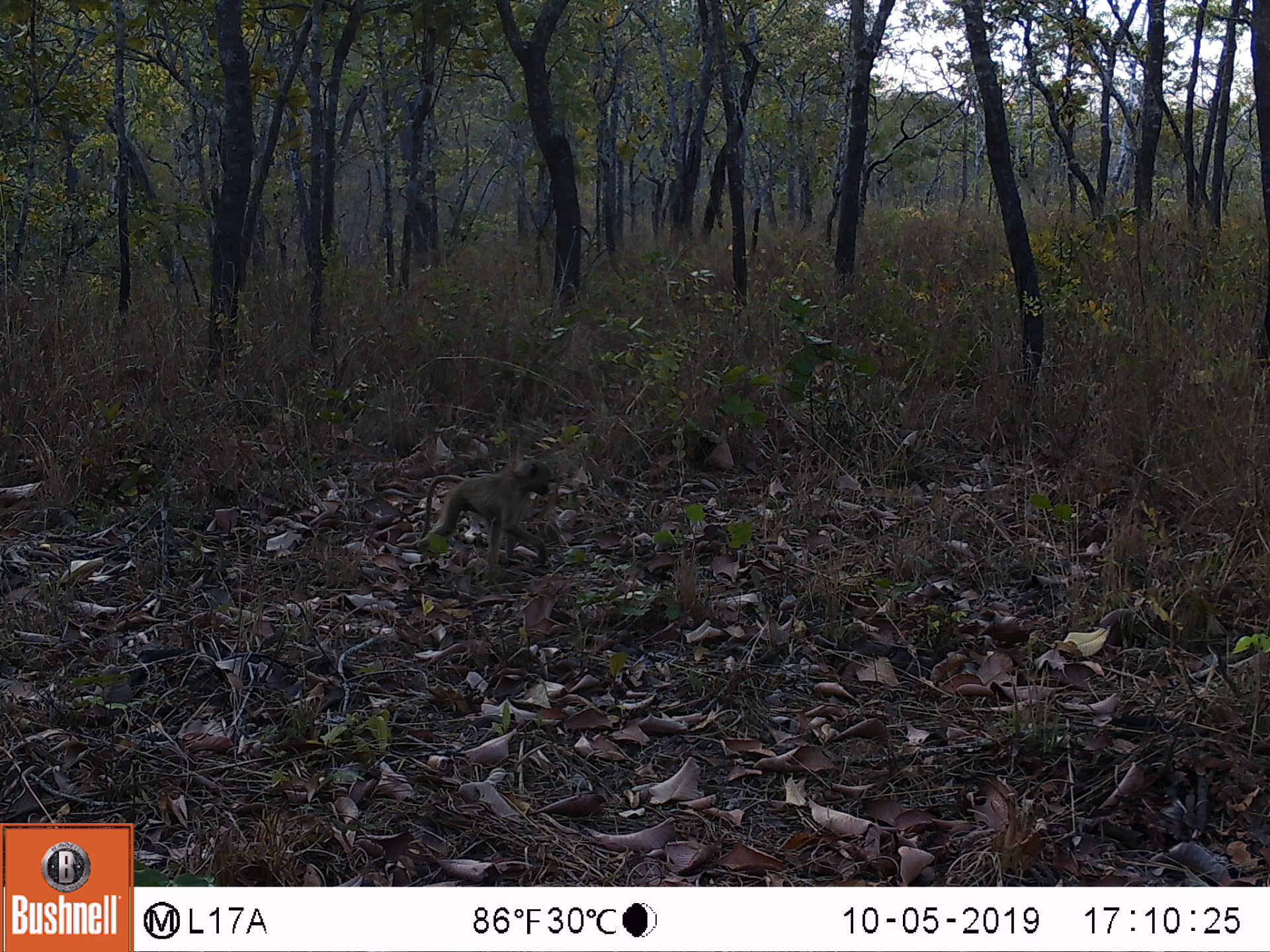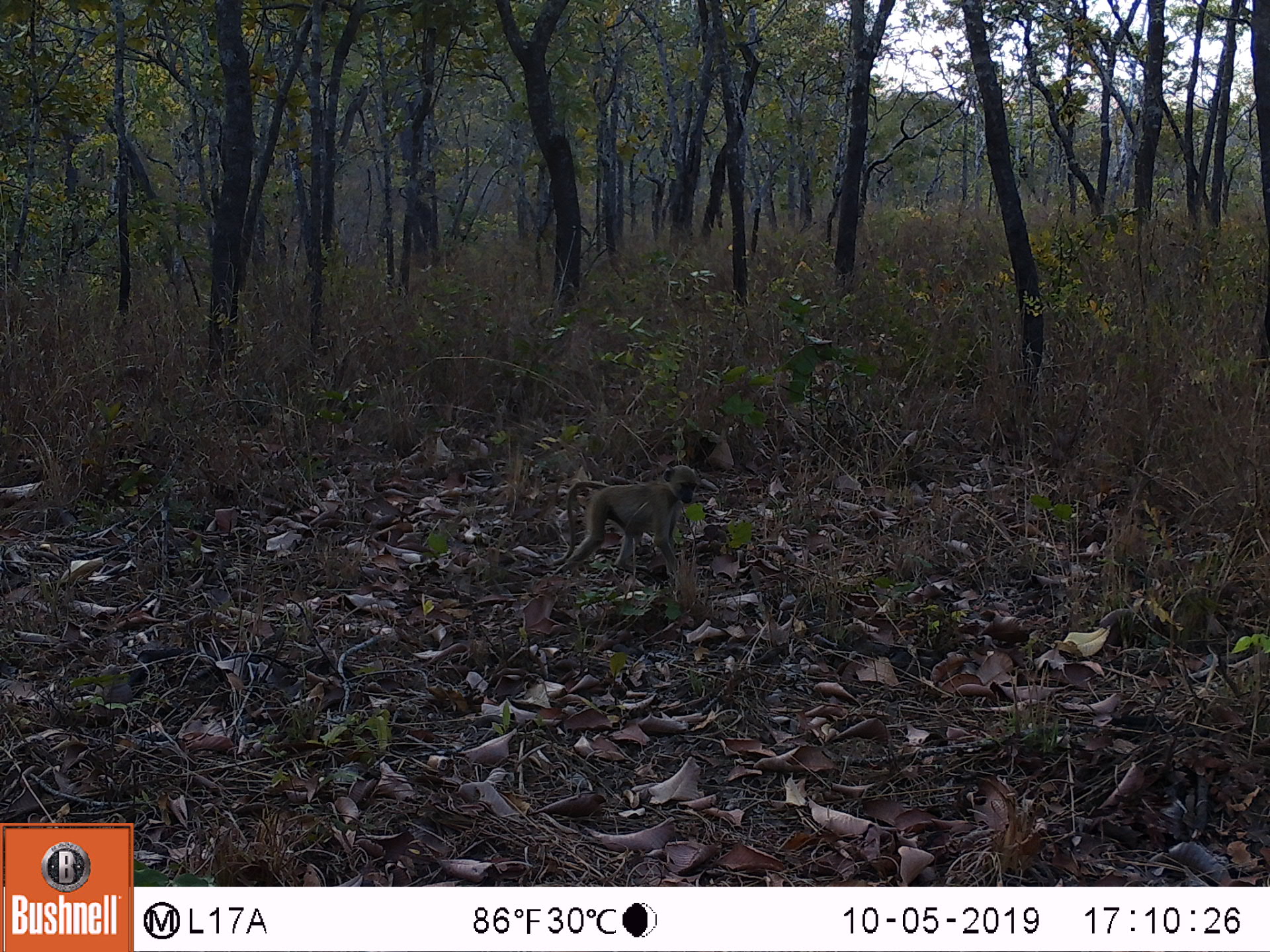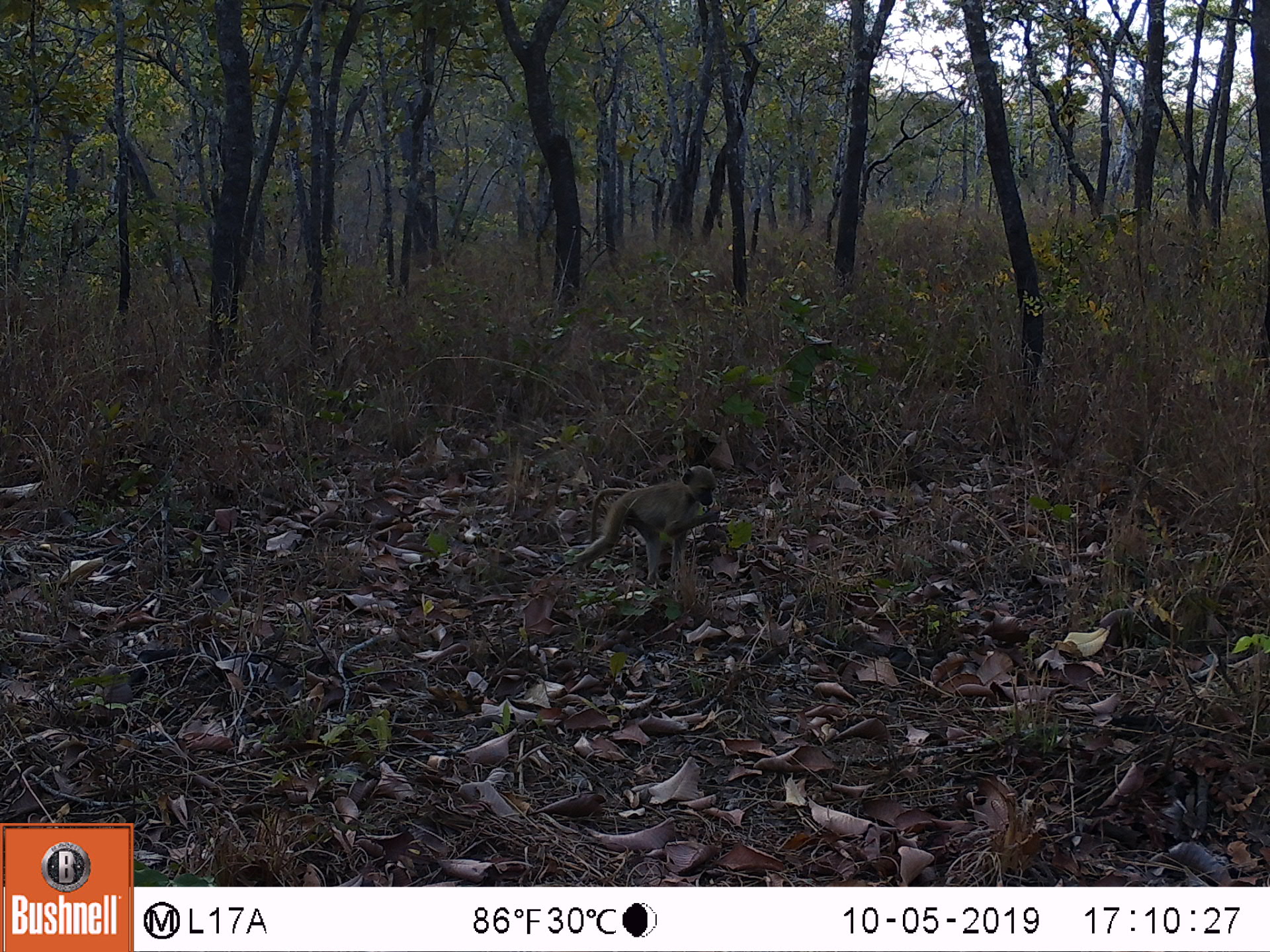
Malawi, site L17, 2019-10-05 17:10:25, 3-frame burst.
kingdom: Animalia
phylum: Chordata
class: Mammalia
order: Primates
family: Cercopithecidae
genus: Papio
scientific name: Papio cynocephalus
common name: yellow baboon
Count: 1.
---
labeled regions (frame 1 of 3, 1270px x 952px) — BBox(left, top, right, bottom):
yellow baboon: BBox(403, 452, 555, 555)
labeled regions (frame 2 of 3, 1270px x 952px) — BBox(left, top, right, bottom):
yellow baboon: BBox(546, 465, 701, 582)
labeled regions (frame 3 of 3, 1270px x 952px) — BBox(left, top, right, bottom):
yellow baboon: BBox(555, 464, 725, 579)